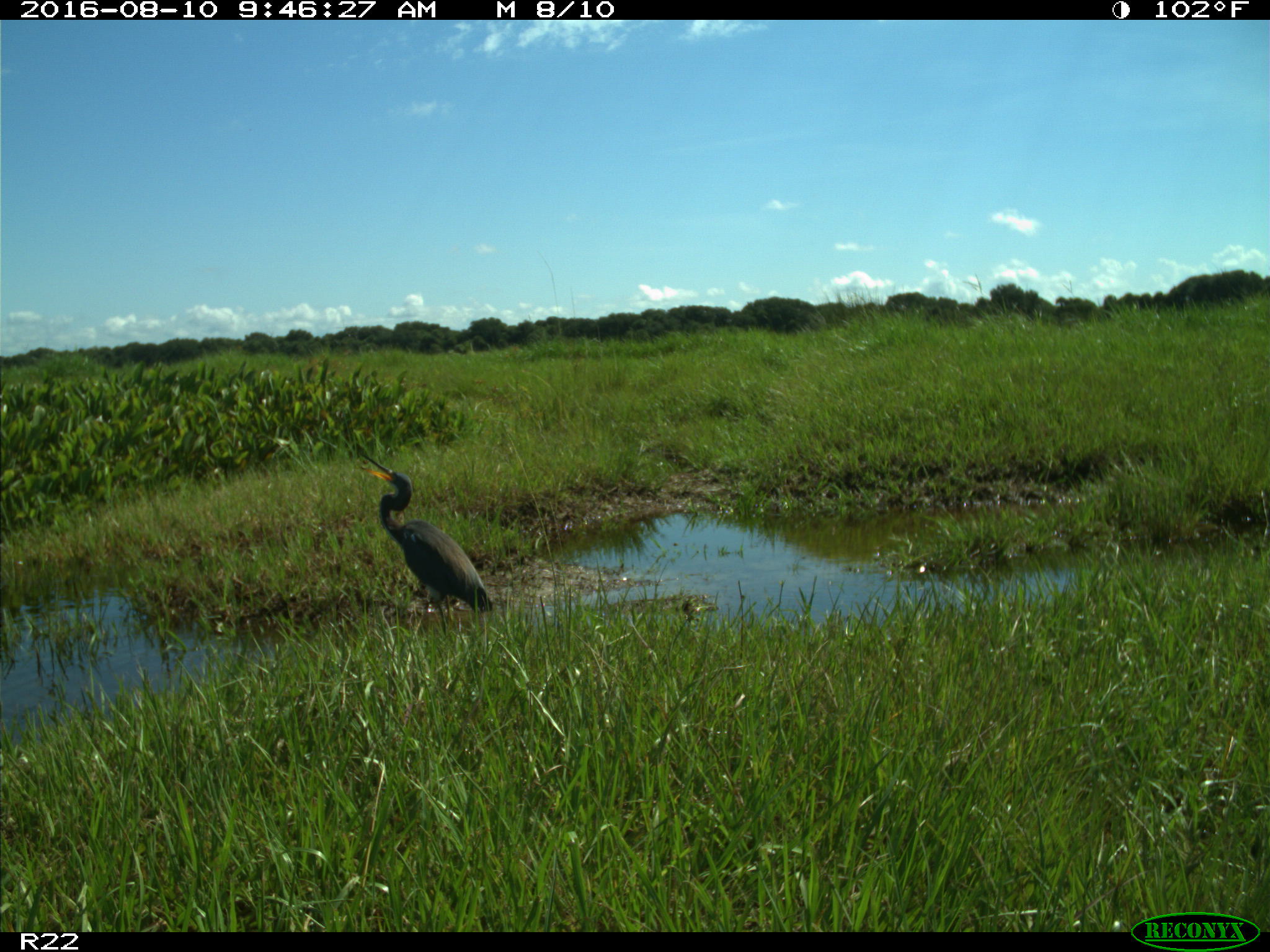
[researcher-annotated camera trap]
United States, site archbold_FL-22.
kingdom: Animalia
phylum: Chordata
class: Aves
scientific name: Aves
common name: birds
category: unidentified bird